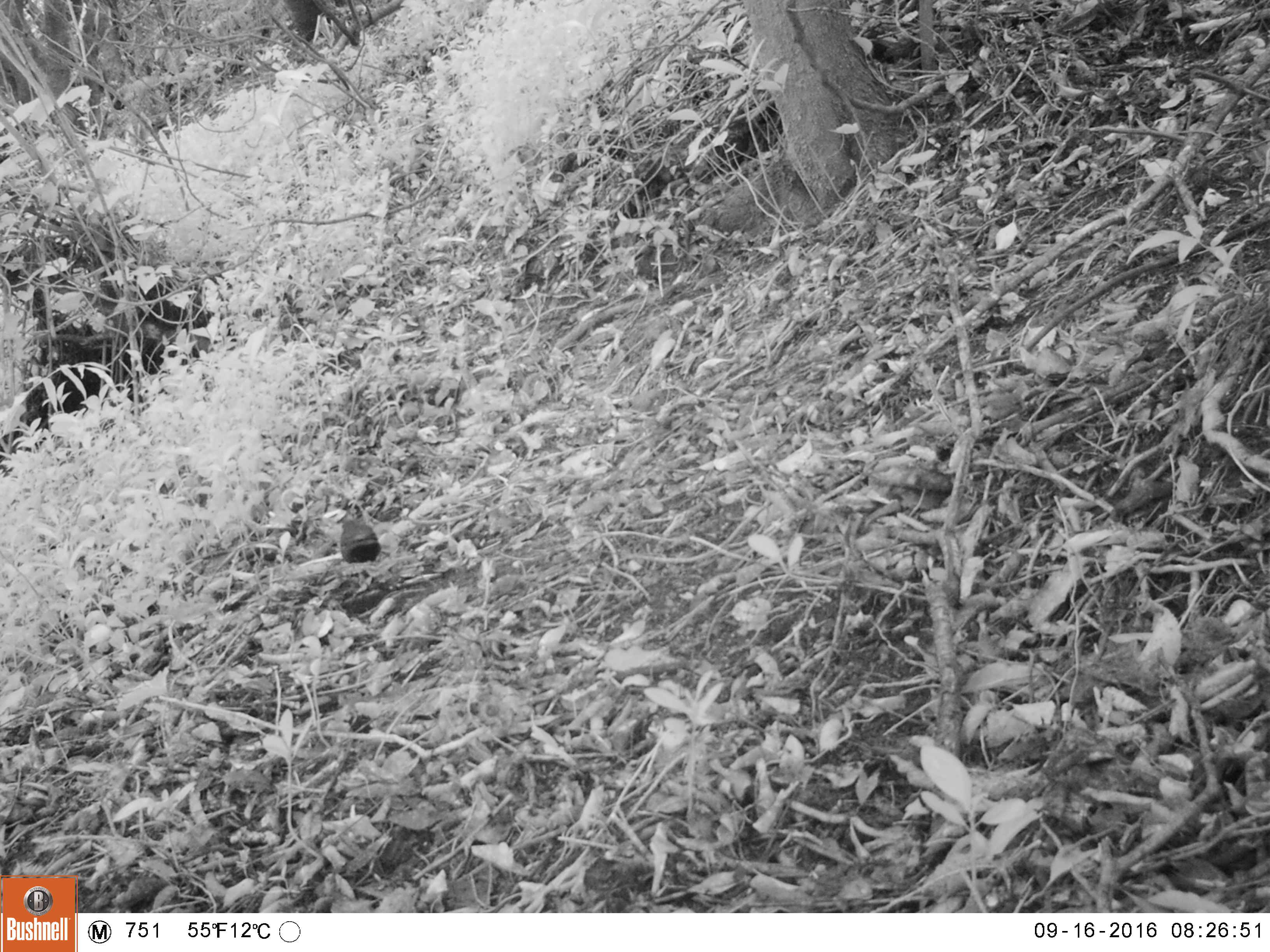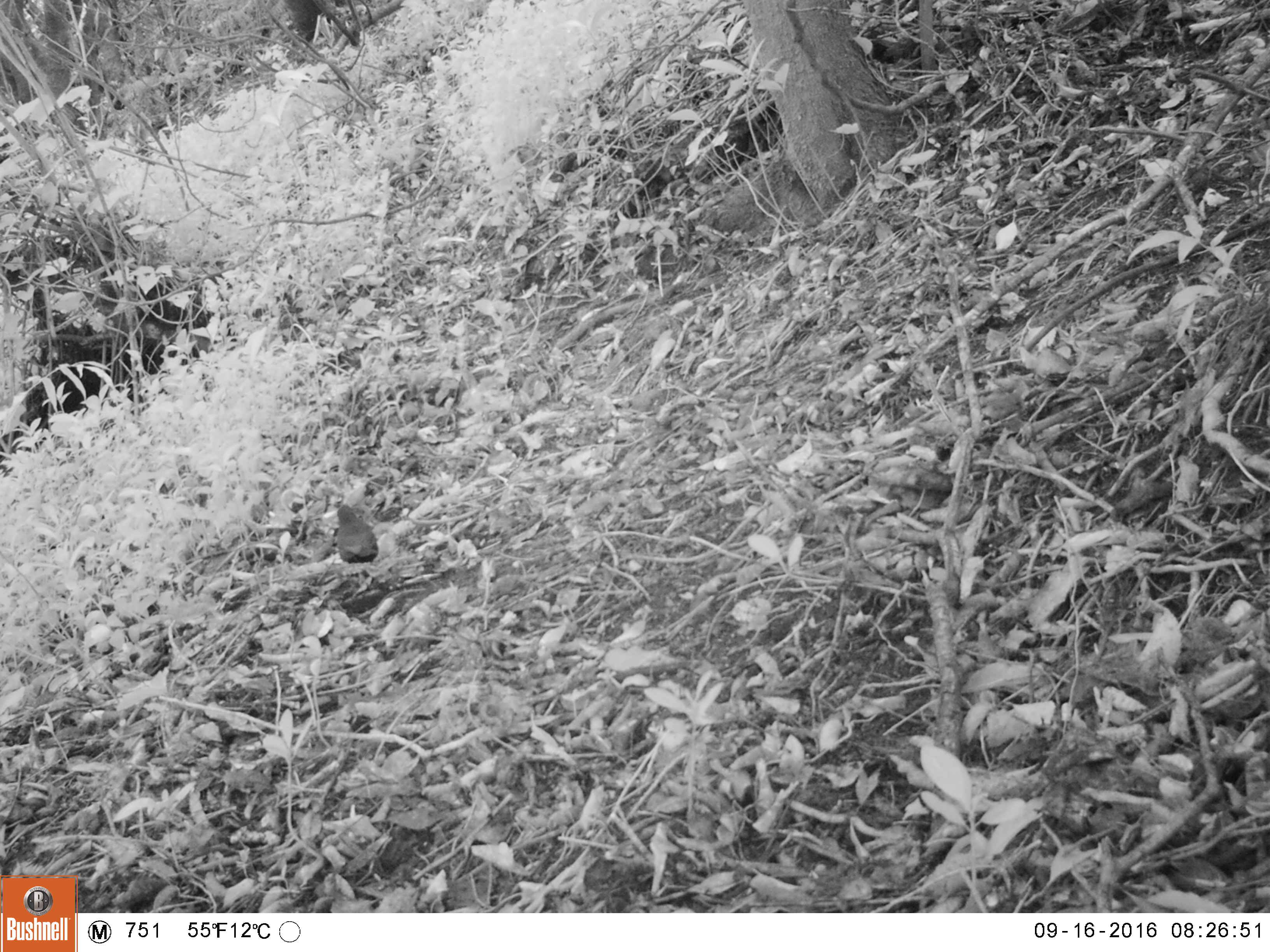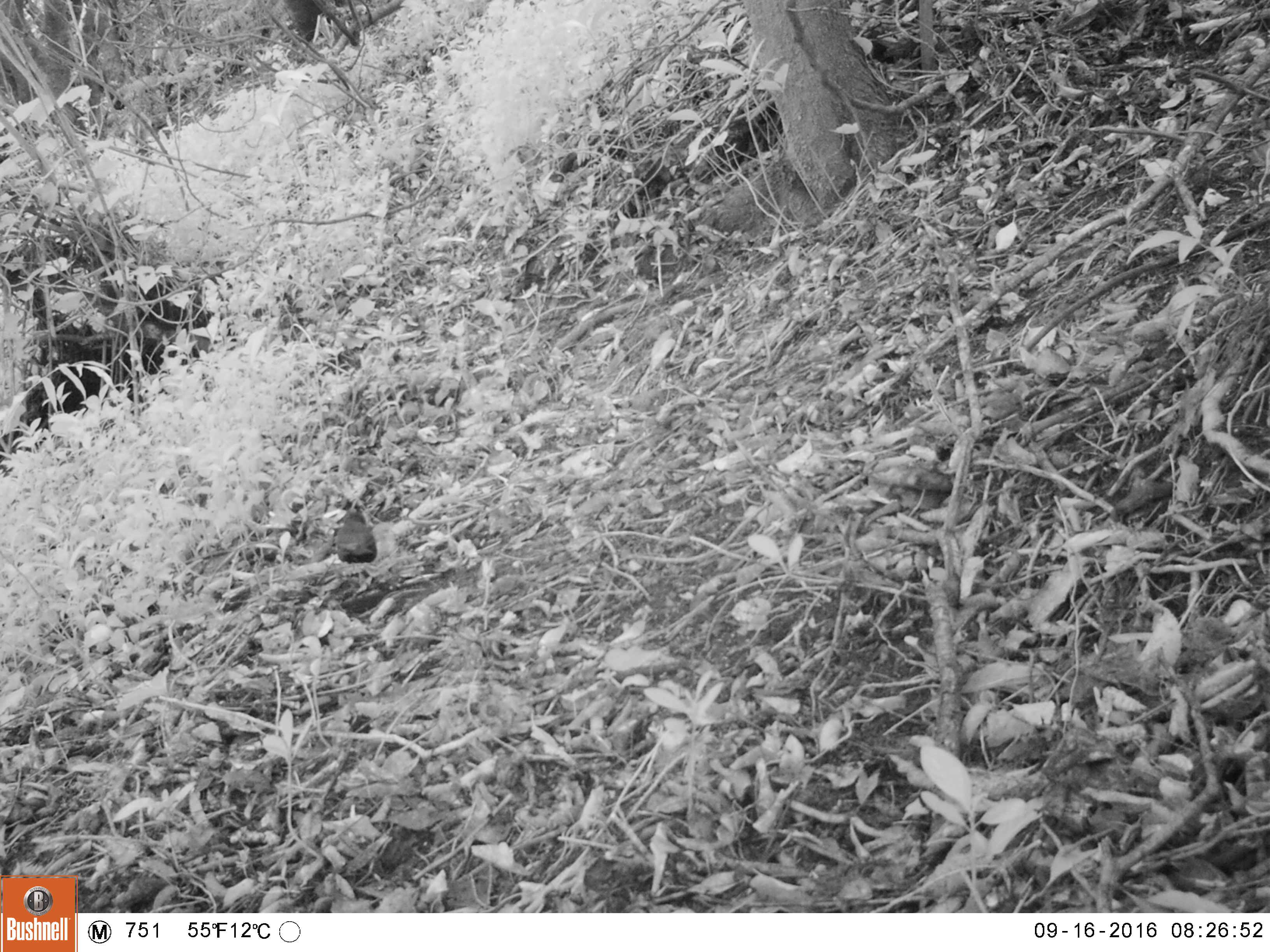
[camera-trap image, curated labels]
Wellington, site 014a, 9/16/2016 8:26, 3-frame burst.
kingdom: Animalia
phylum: Chordata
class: Aves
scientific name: Aves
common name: bird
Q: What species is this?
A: Bird (Aves).